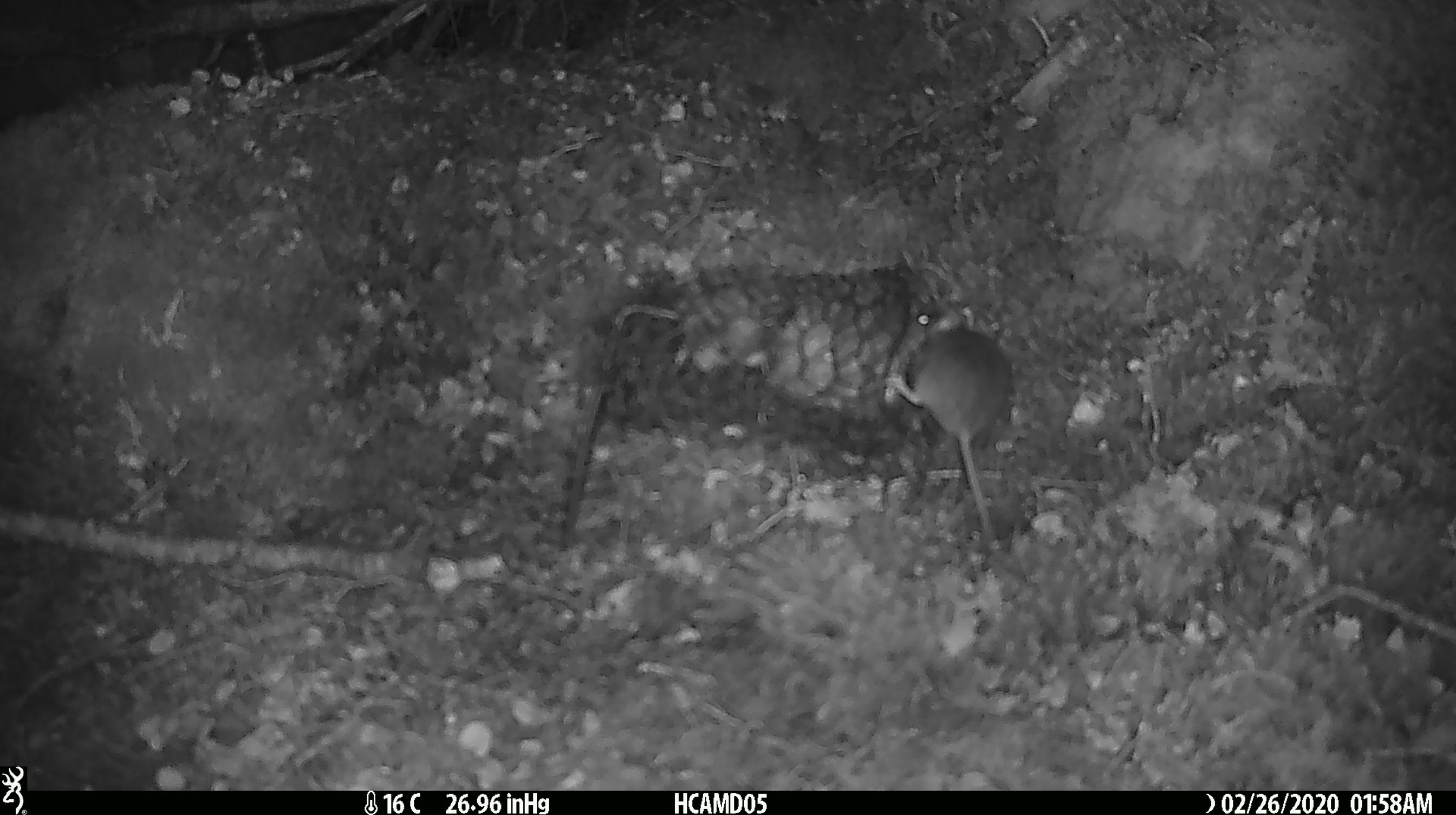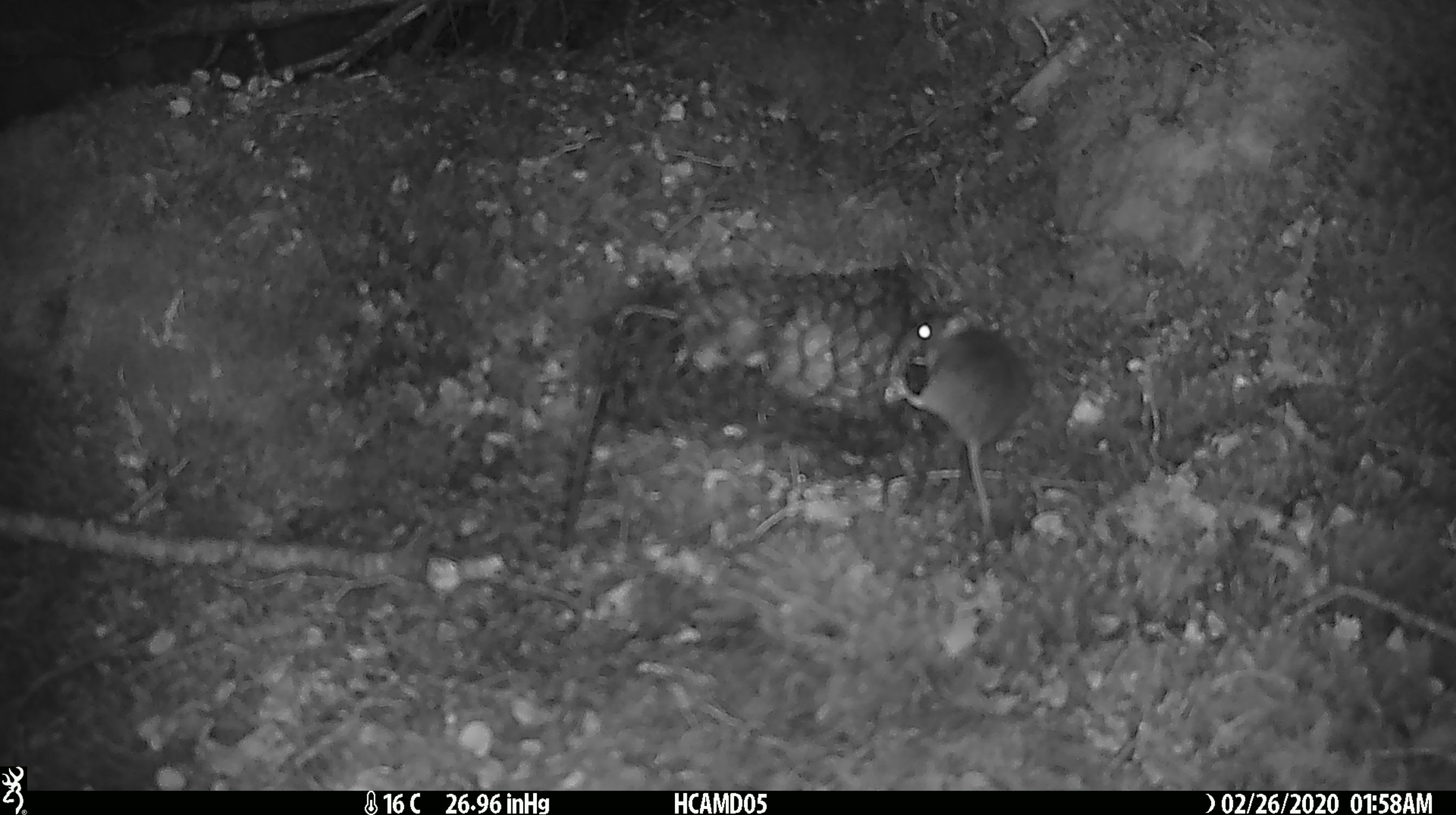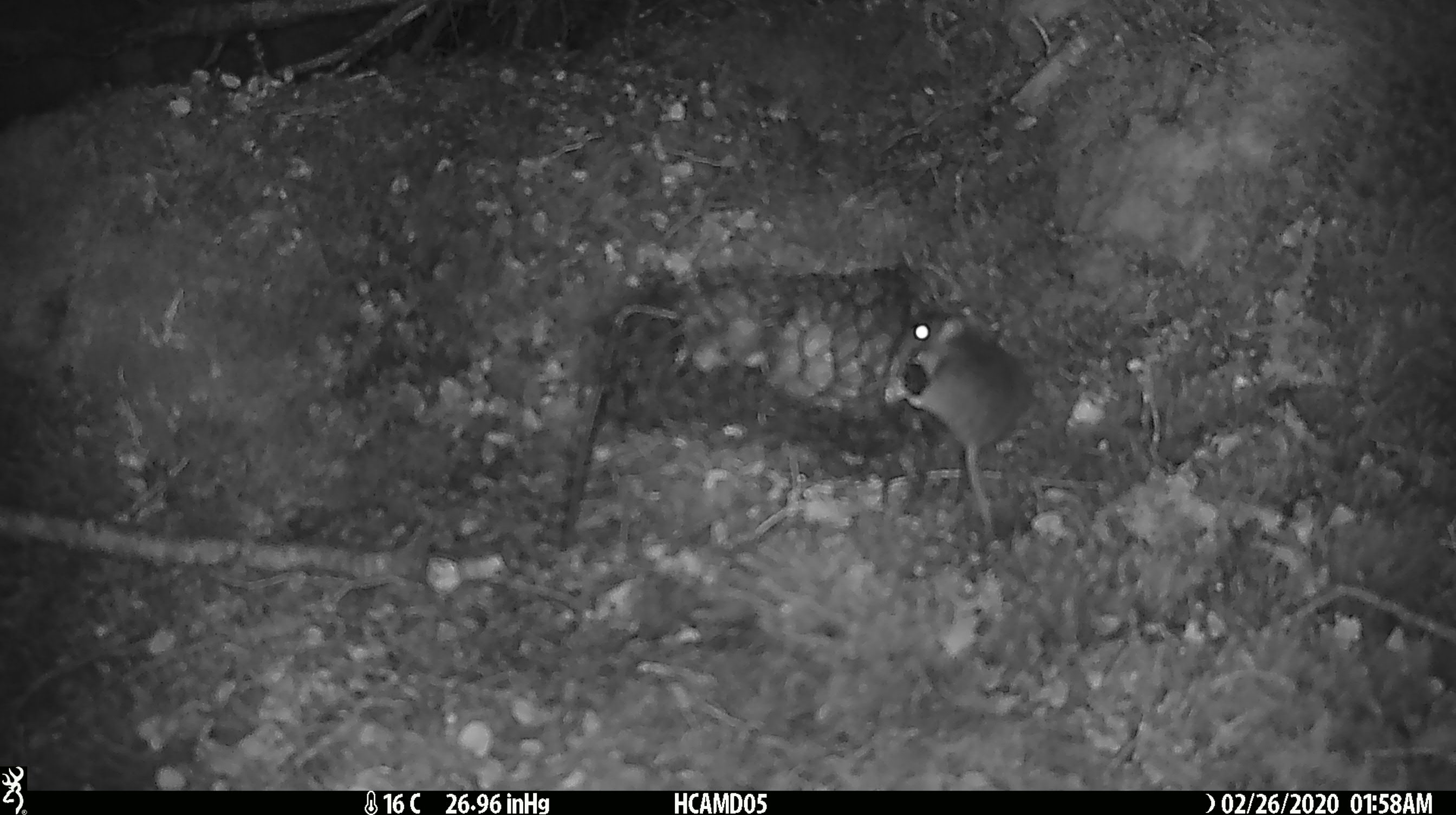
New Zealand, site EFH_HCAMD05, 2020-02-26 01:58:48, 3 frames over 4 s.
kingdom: Animalia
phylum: Chordata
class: Mammalia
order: Rodentia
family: Muridae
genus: Mus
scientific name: Mus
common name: mouse